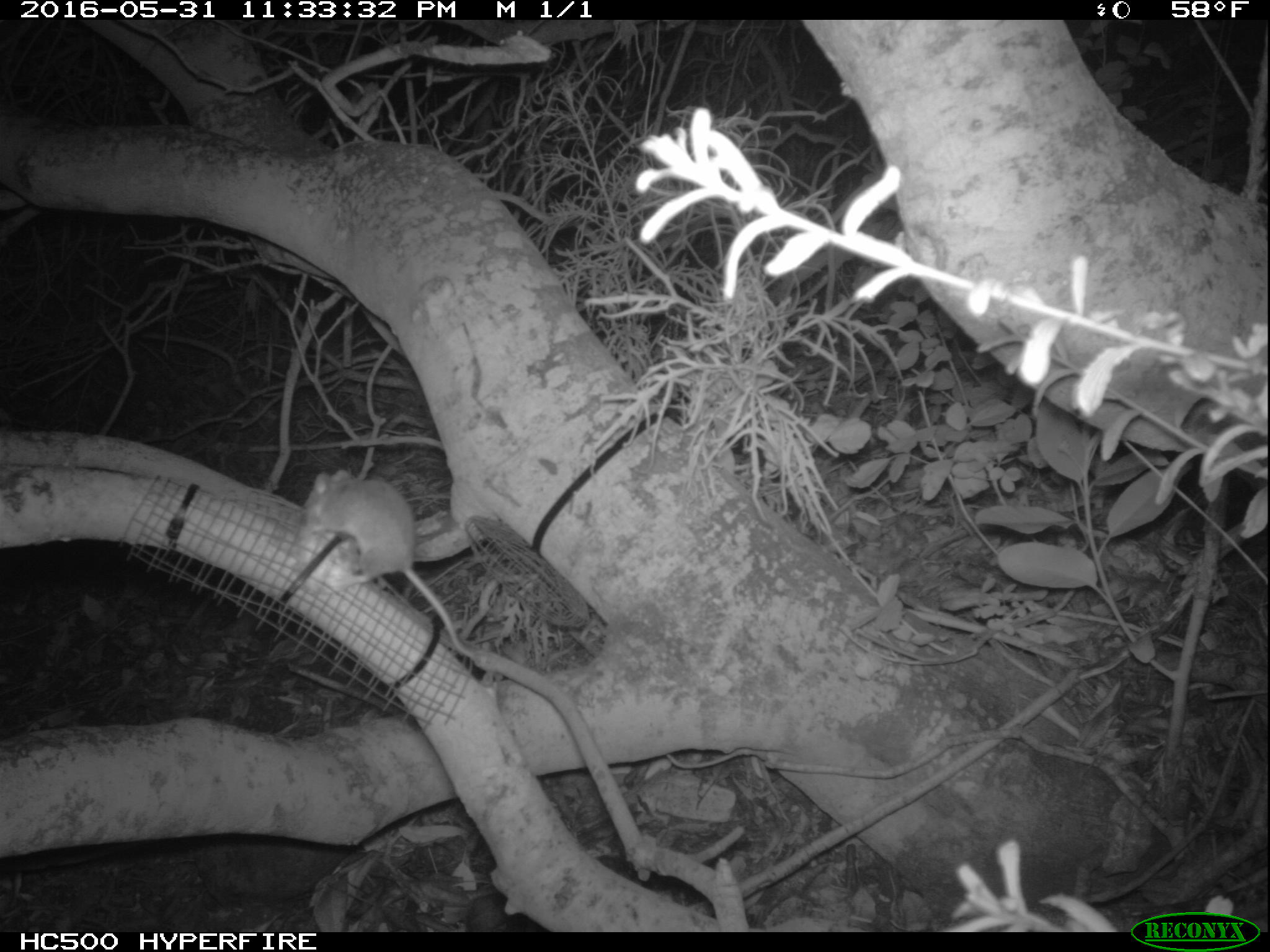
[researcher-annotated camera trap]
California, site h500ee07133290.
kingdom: Animalia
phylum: Chordata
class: Mammalia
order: Rodentia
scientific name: Rodentia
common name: rodent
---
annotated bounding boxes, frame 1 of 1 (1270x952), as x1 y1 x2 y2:
rodent: 302 468 477 665